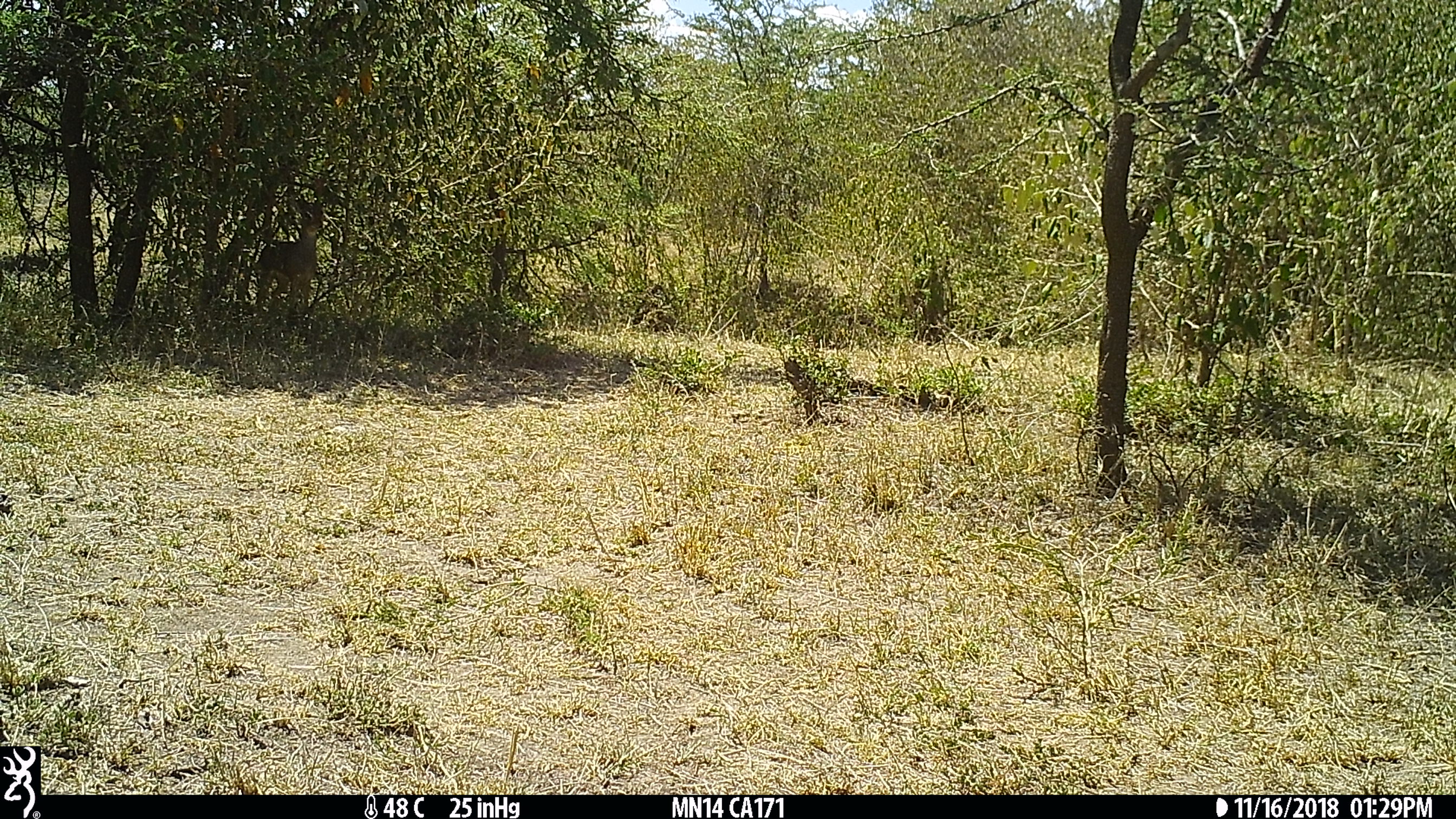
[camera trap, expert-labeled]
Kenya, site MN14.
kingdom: Animalia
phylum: Chordata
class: Mammalia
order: Artiodactyla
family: Bovidae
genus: Madoqua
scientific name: Madoqua kirkii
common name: kirk's dik-dik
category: dikdik